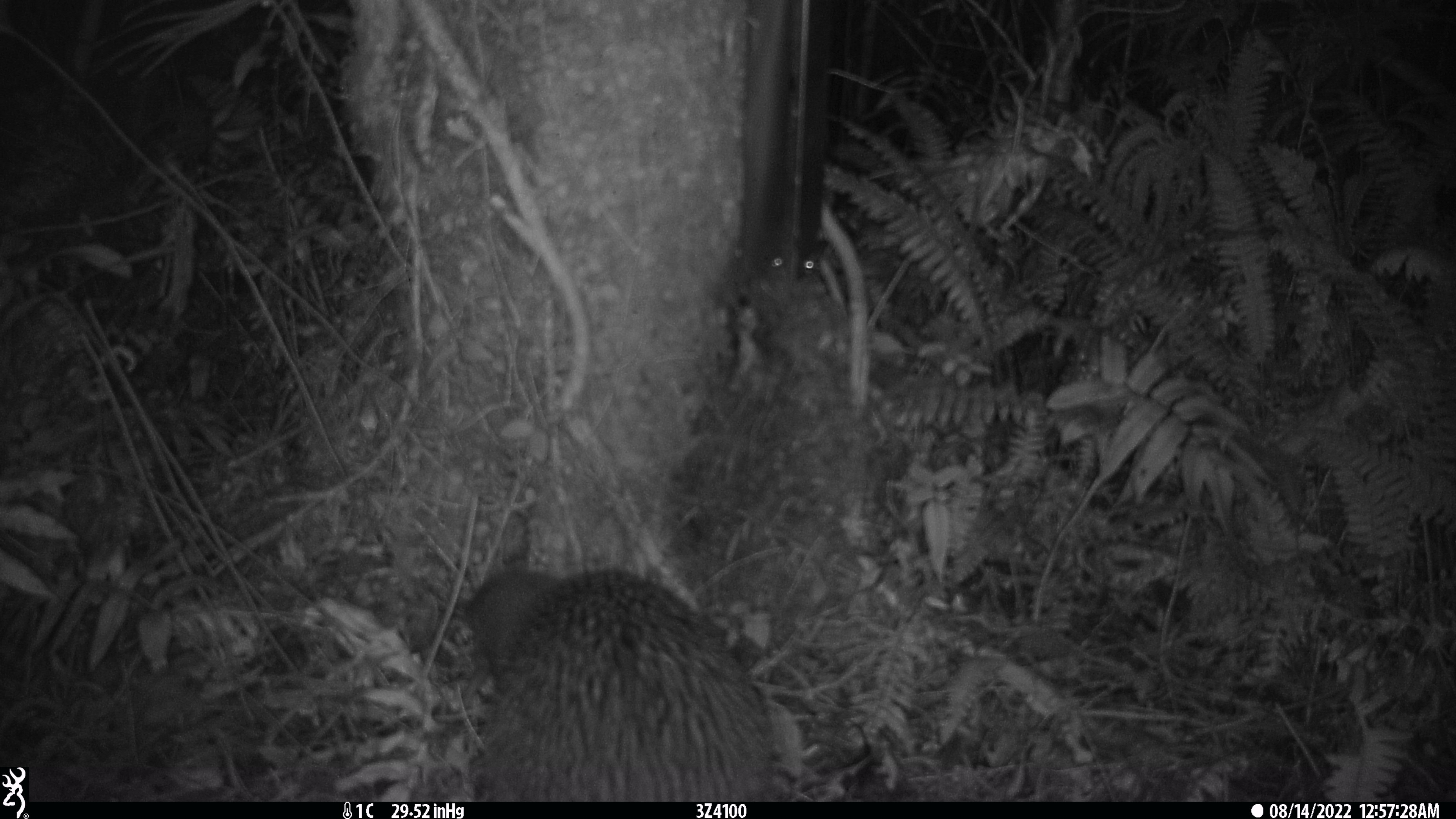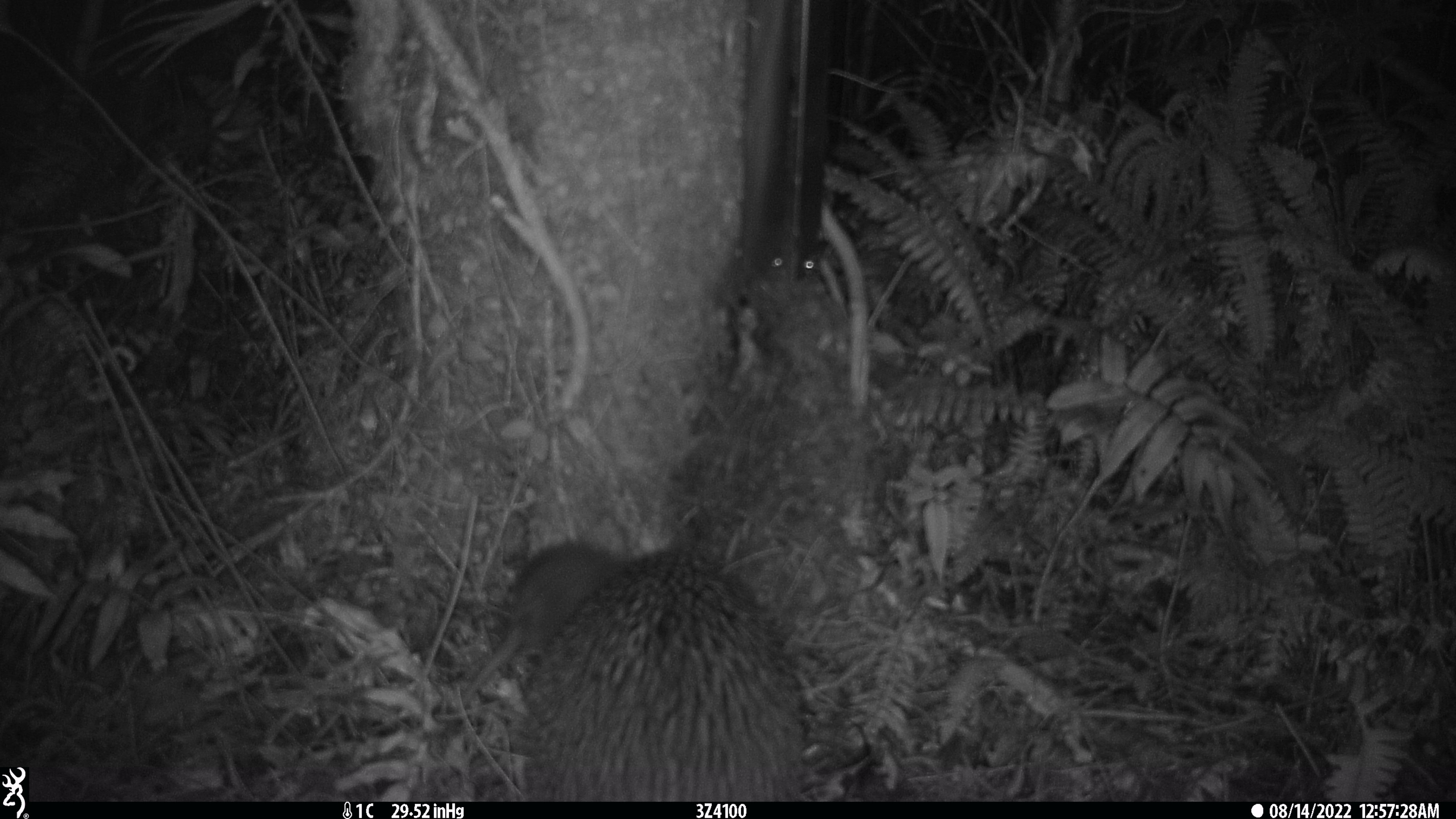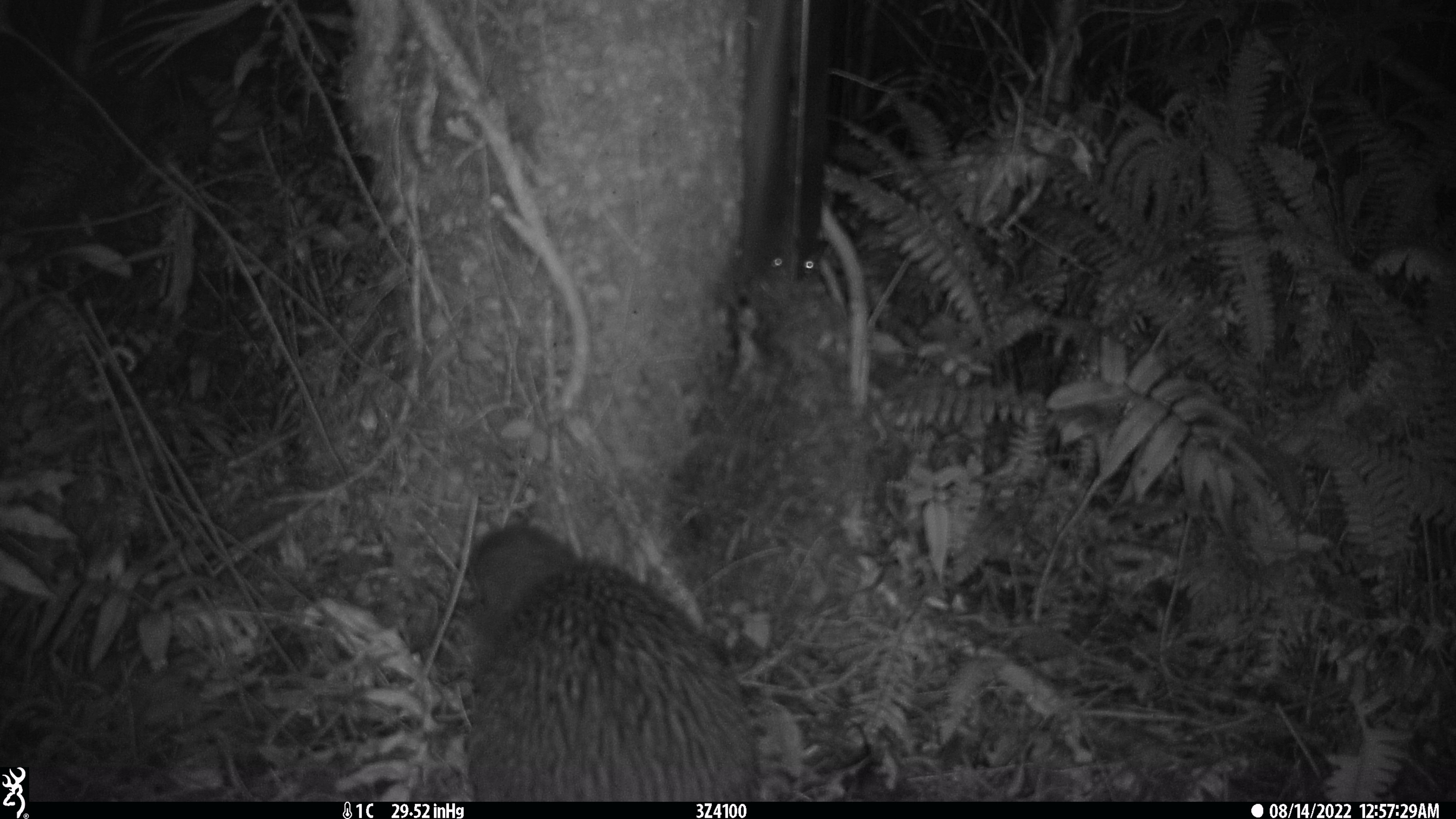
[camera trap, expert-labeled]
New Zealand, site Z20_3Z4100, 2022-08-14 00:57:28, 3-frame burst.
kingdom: Animalia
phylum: Chordata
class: Aves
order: Apterygiformes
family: Apterygidae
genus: Apteryx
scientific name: Apteryx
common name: kiwi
Kiwi (Apteryx).